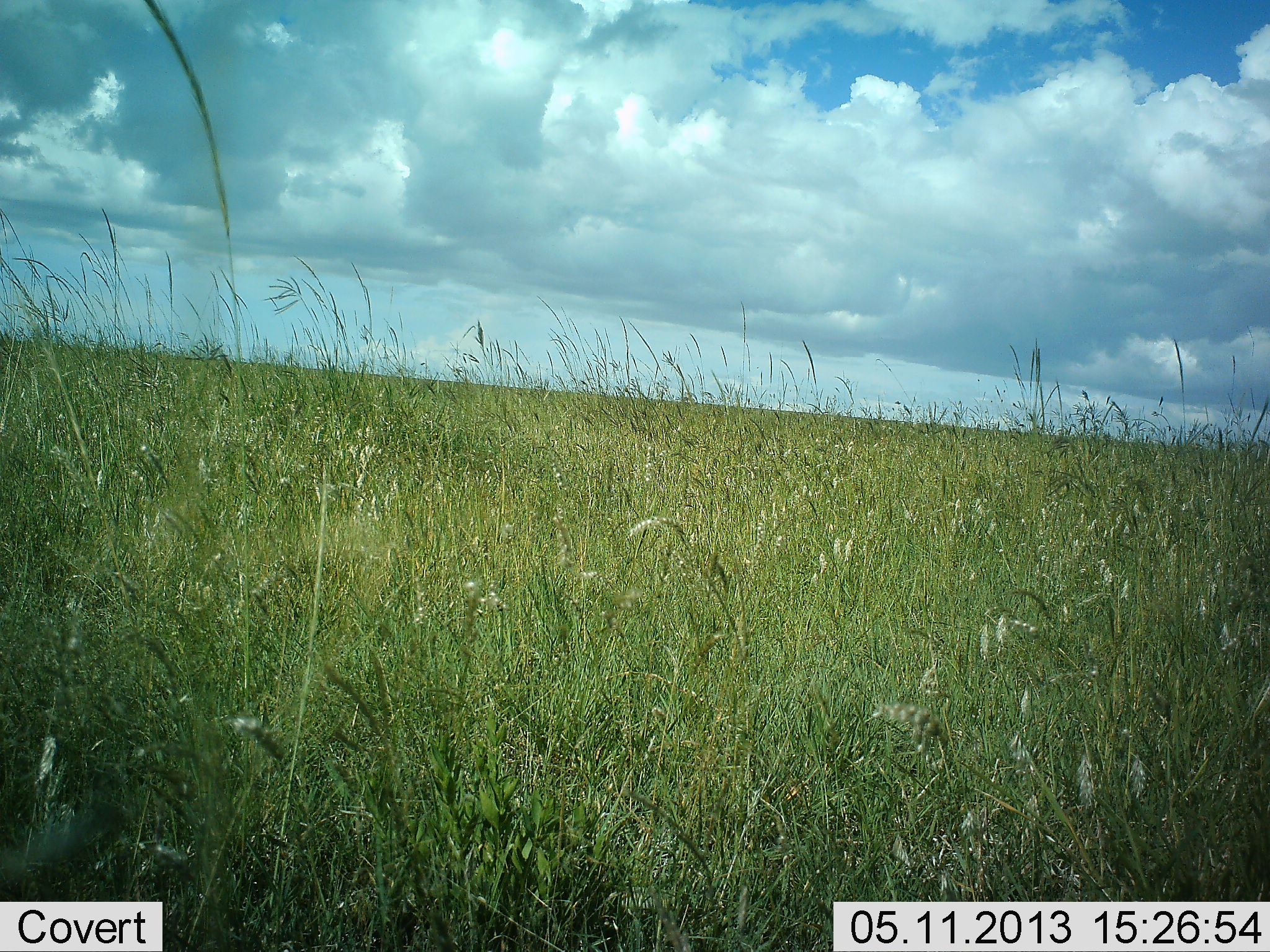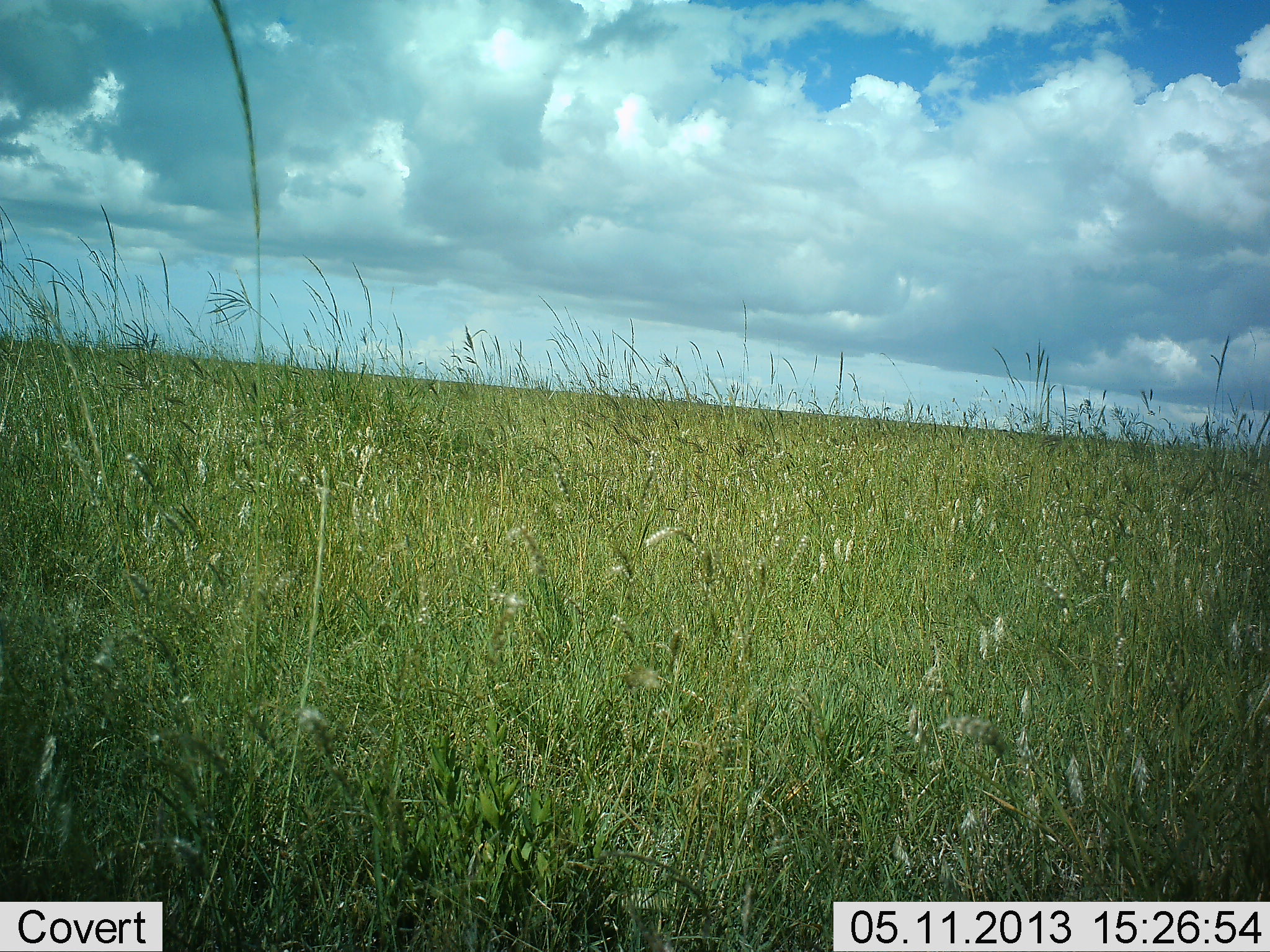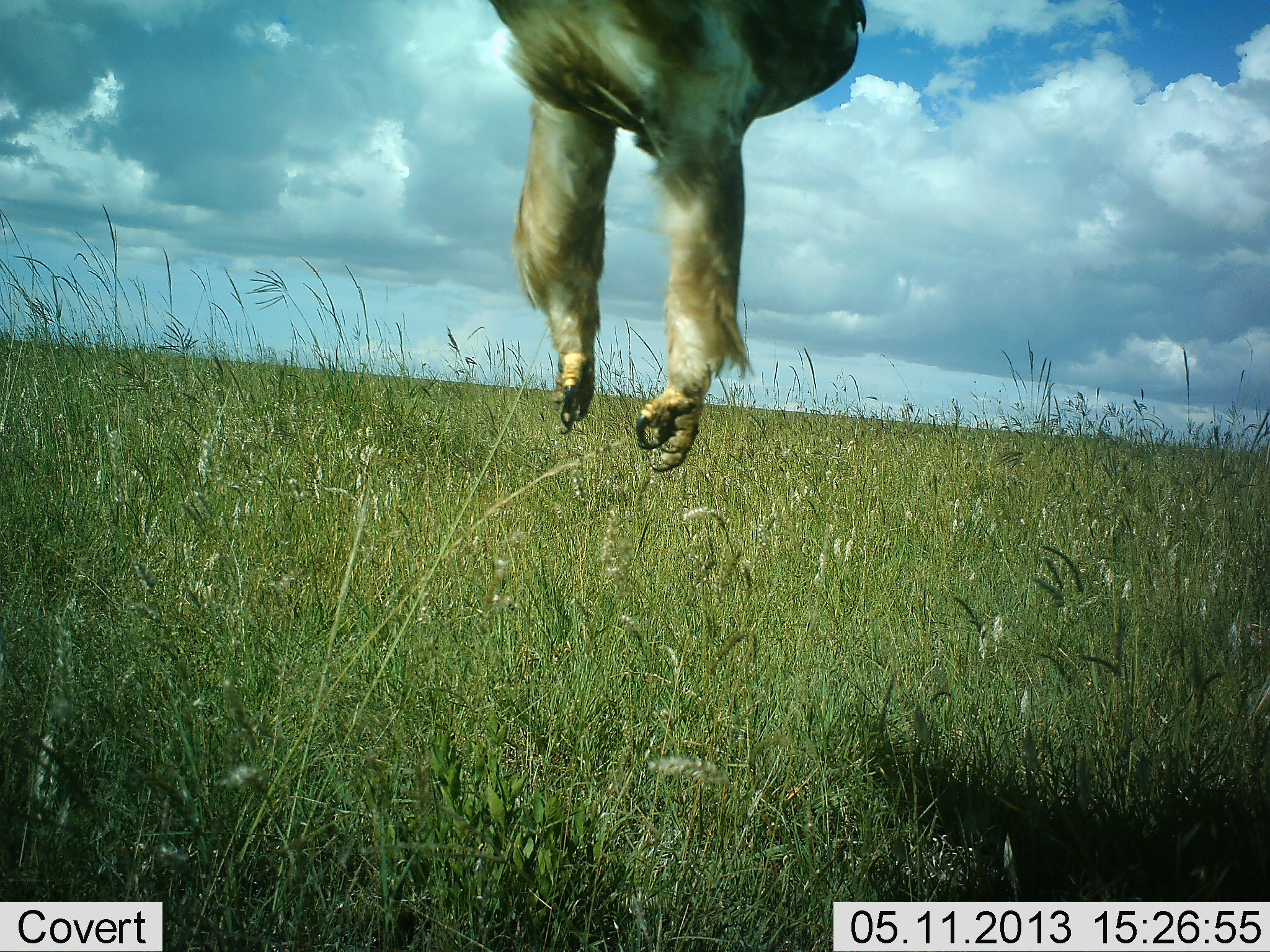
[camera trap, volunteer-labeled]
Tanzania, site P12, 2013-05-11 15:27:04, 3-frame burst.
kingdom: Animalia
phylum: Chordata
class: Aves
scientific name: Aves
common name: bird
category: otherbird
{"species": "otherbird (bird) (Aves)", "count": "1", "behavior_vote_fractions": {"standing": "0%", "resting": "0%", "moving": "95%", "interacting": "0%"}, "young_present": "0%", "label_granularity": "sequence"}